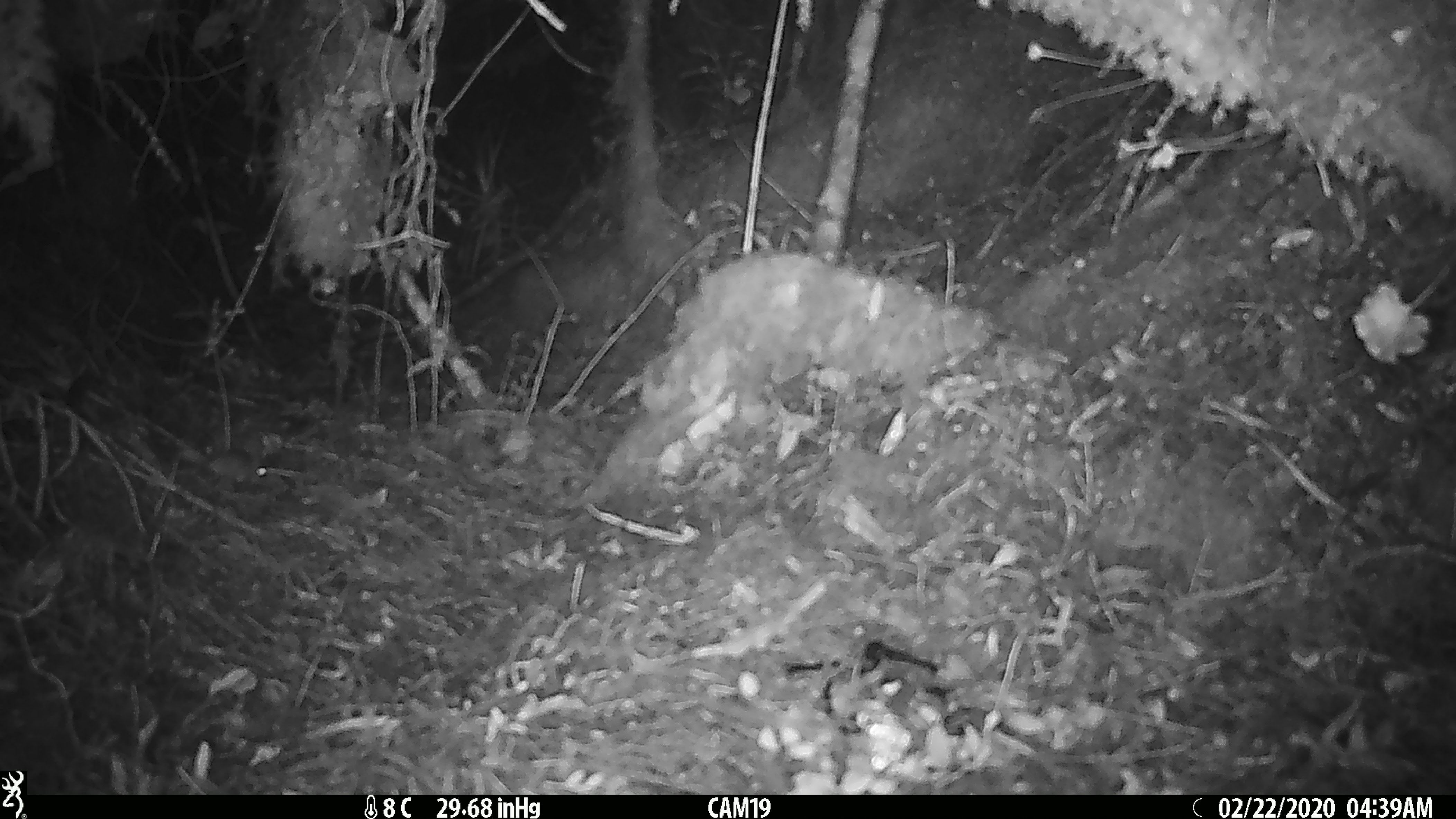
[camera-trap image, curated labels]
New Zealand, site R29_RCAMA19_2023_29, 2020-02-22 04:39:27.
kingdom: Animalia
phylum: Chordata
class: Mammalia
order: Rodentia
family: Muridae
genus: Mus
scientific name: Mus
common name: mouse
Mouse (Mus).